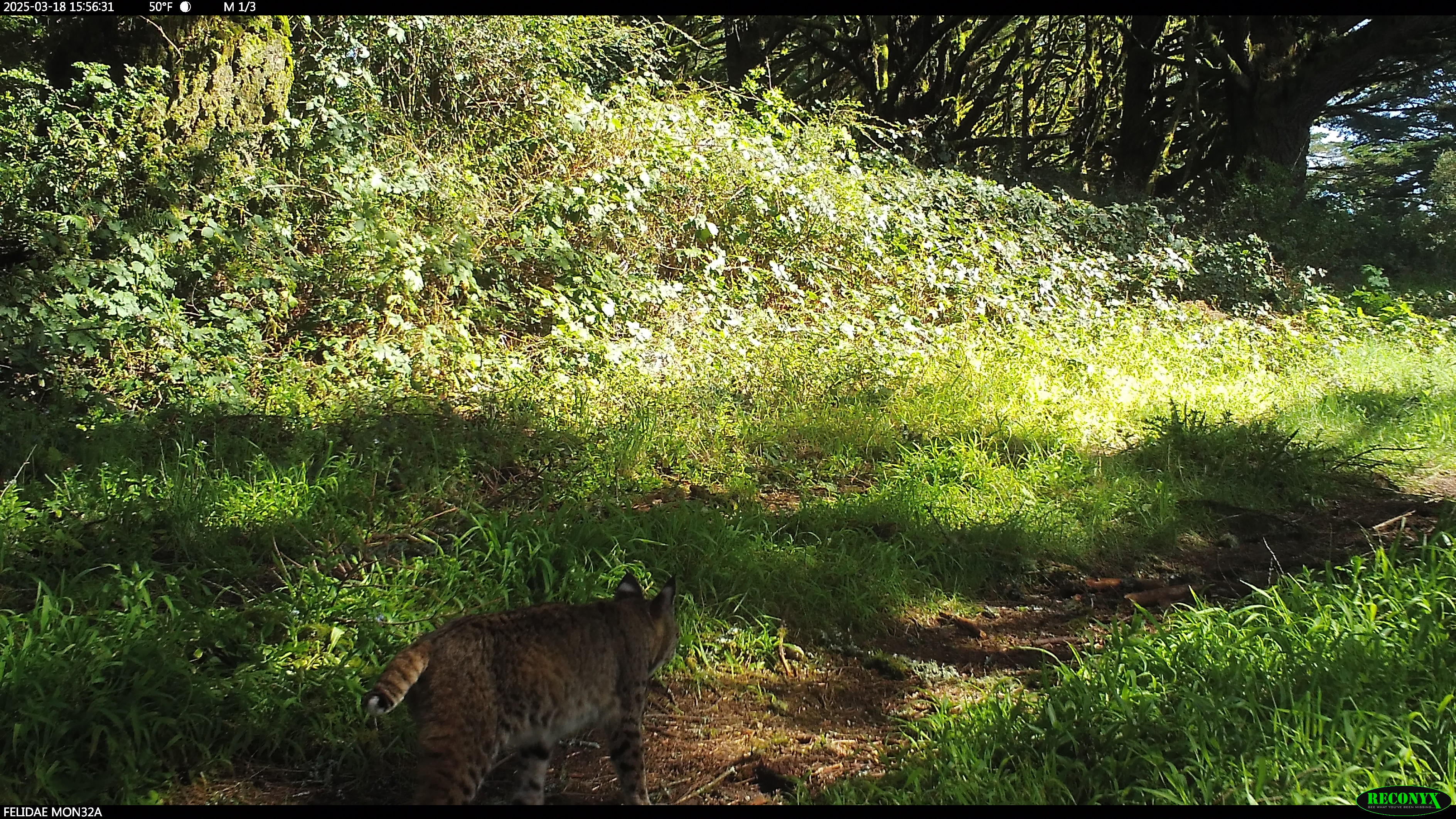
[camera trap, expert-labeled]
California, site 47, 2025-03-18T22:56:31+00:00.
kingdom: Animalia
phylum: Chordata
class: Mammalia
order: Carnivora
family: Felidae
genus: Lynx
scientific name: Lynx rufus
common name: bobcat